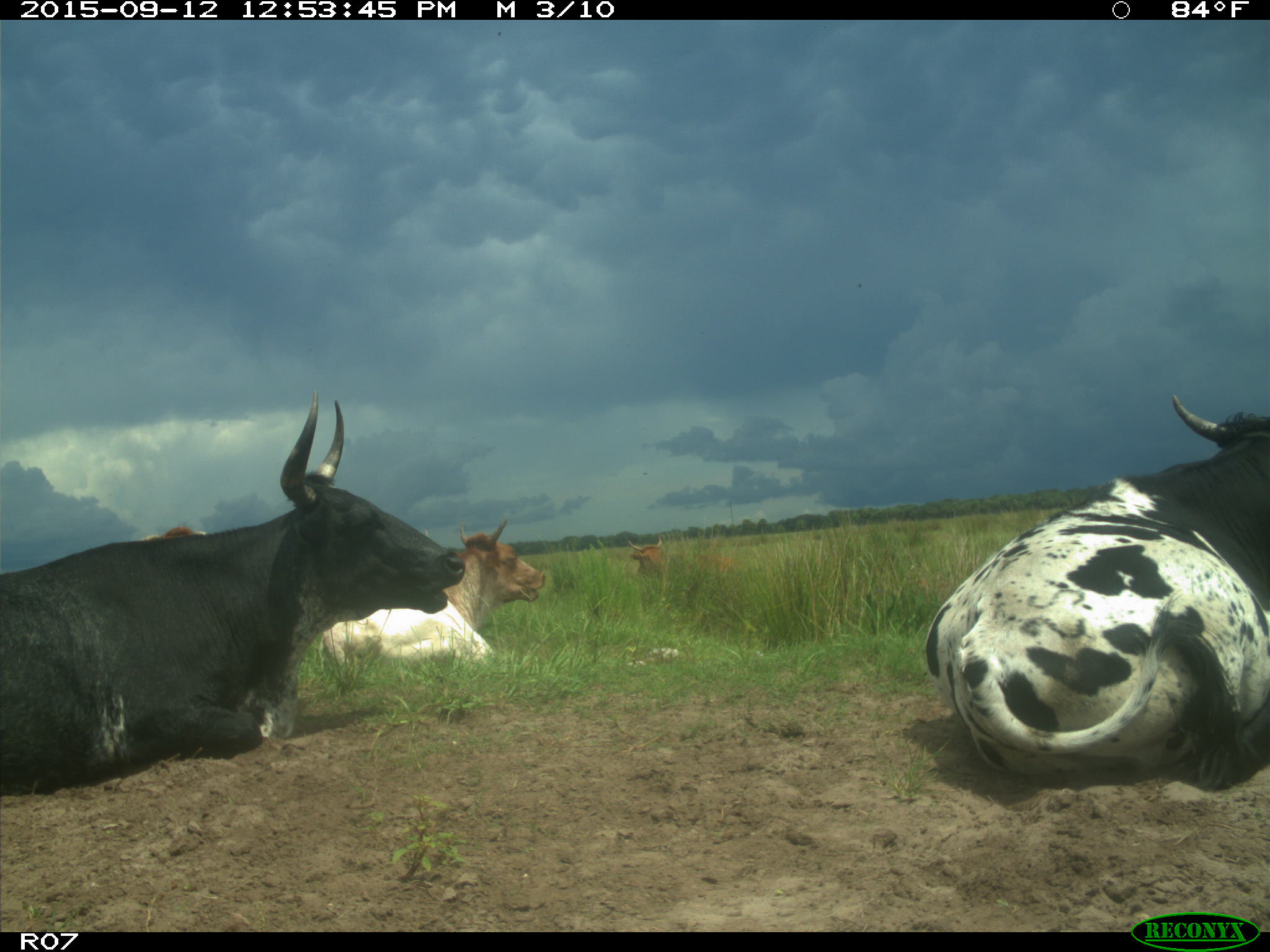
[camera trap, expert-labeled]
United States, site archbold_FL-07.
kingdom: Animalia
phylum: Chordata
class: Mammalia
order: Artiodactyla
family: Bovidae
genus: Bos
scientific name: Bos taurus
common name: domestic cow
Bos taurus (domestic cow).